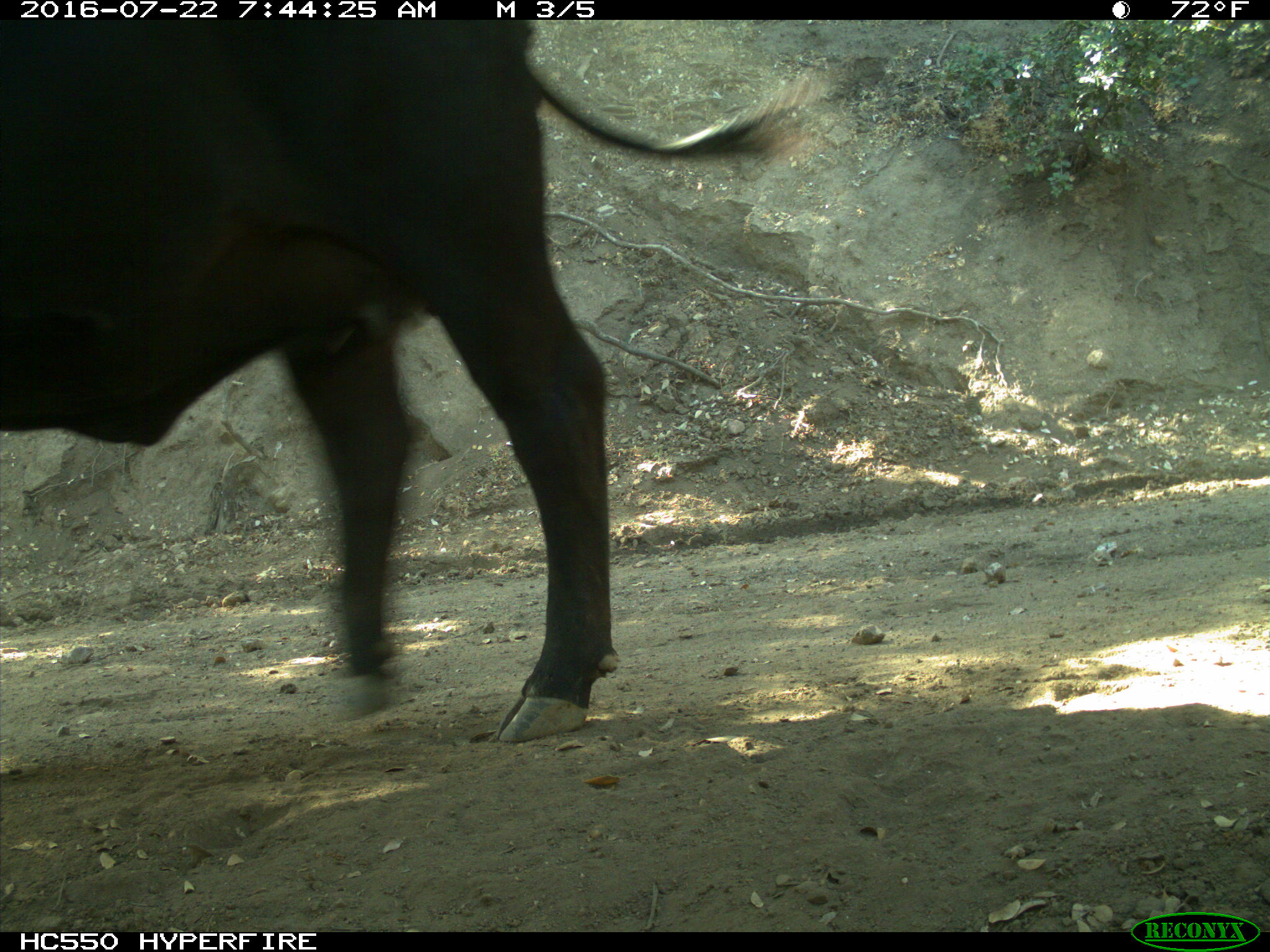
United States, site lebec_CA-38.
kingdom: Animalia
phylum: Chordata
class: Mammalia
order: Artiodactyla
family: Bovidae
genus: Bos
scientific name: Bos taurus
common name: domestic cow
Bos taurus (domestic cow).